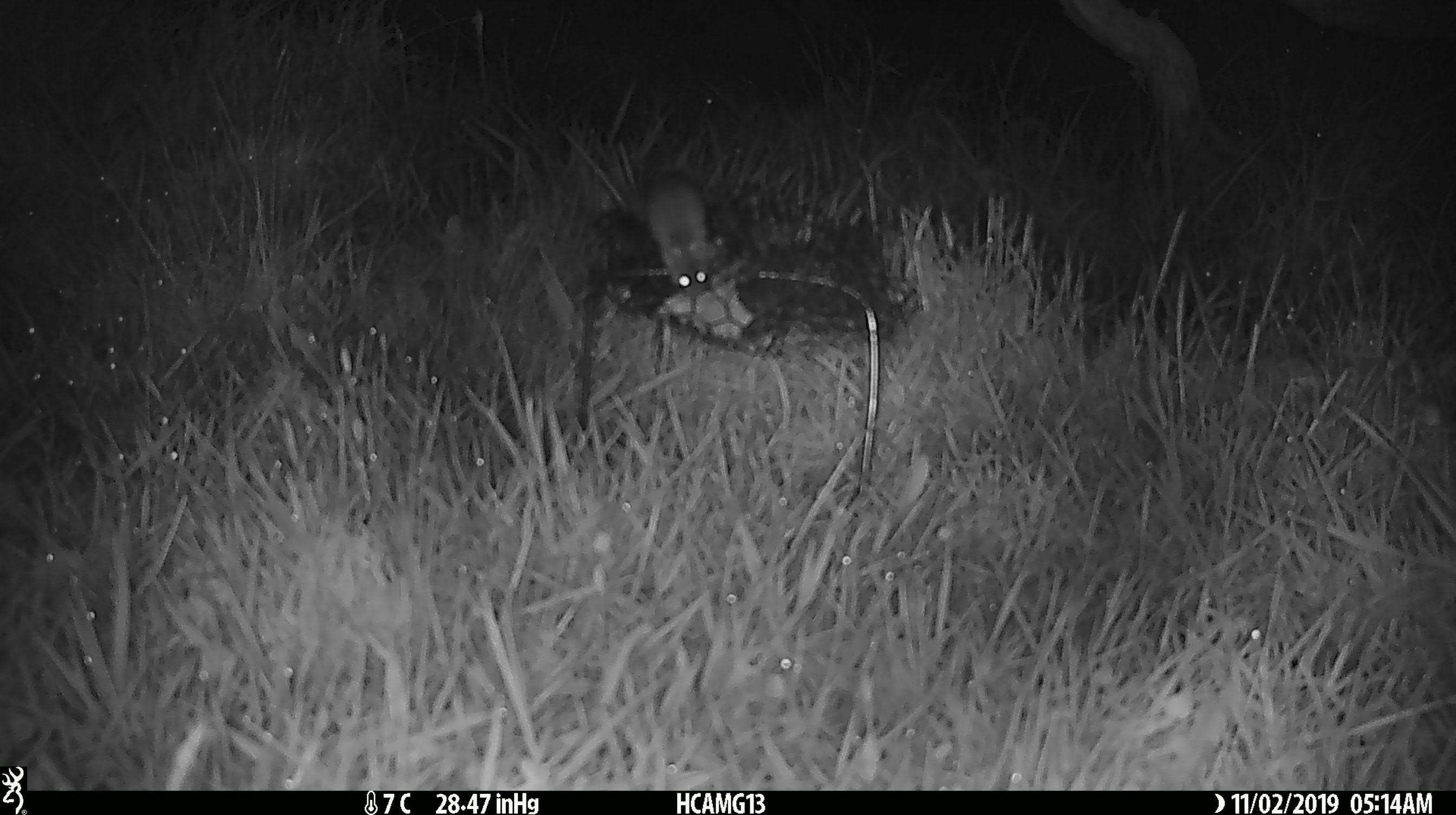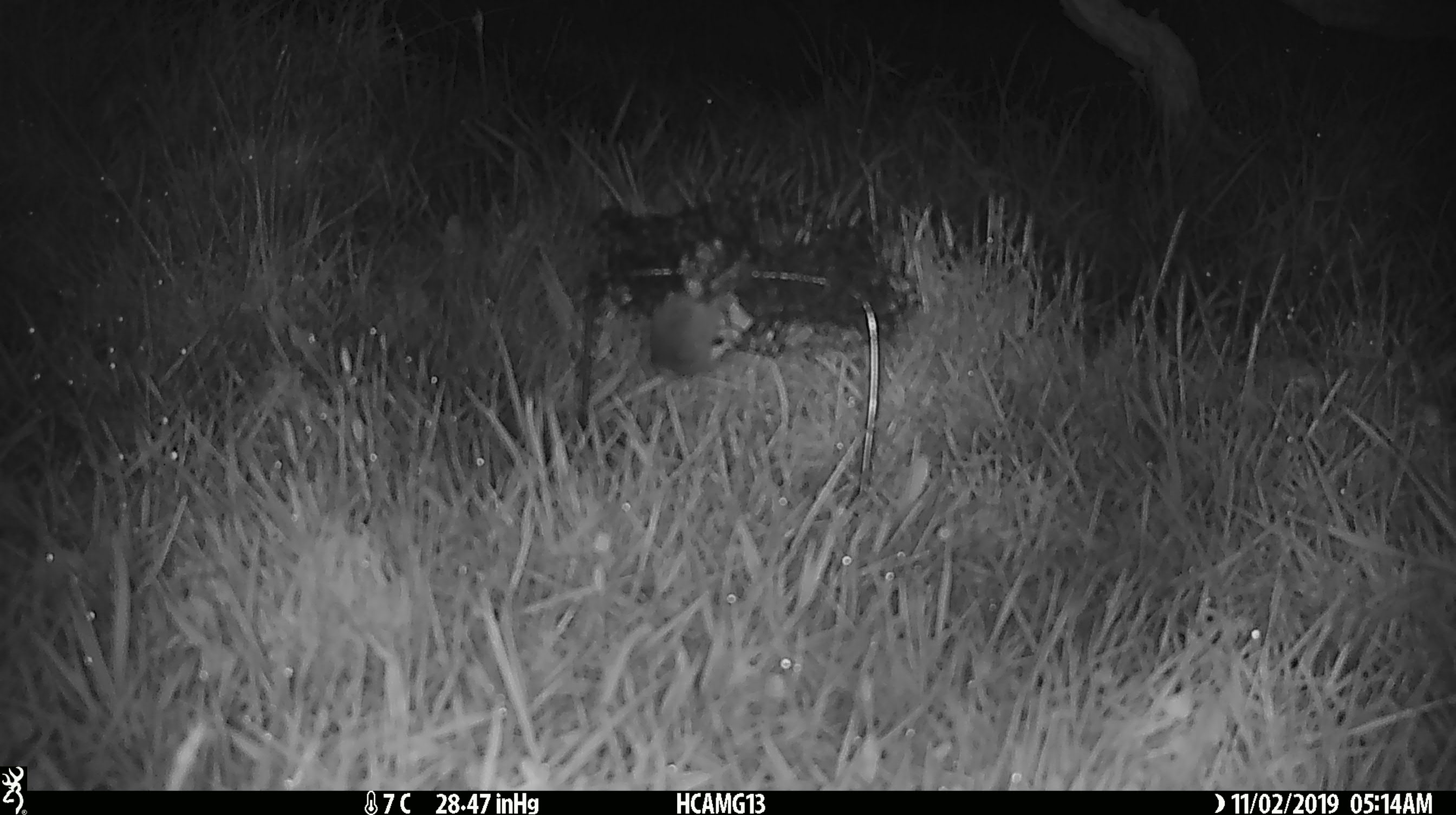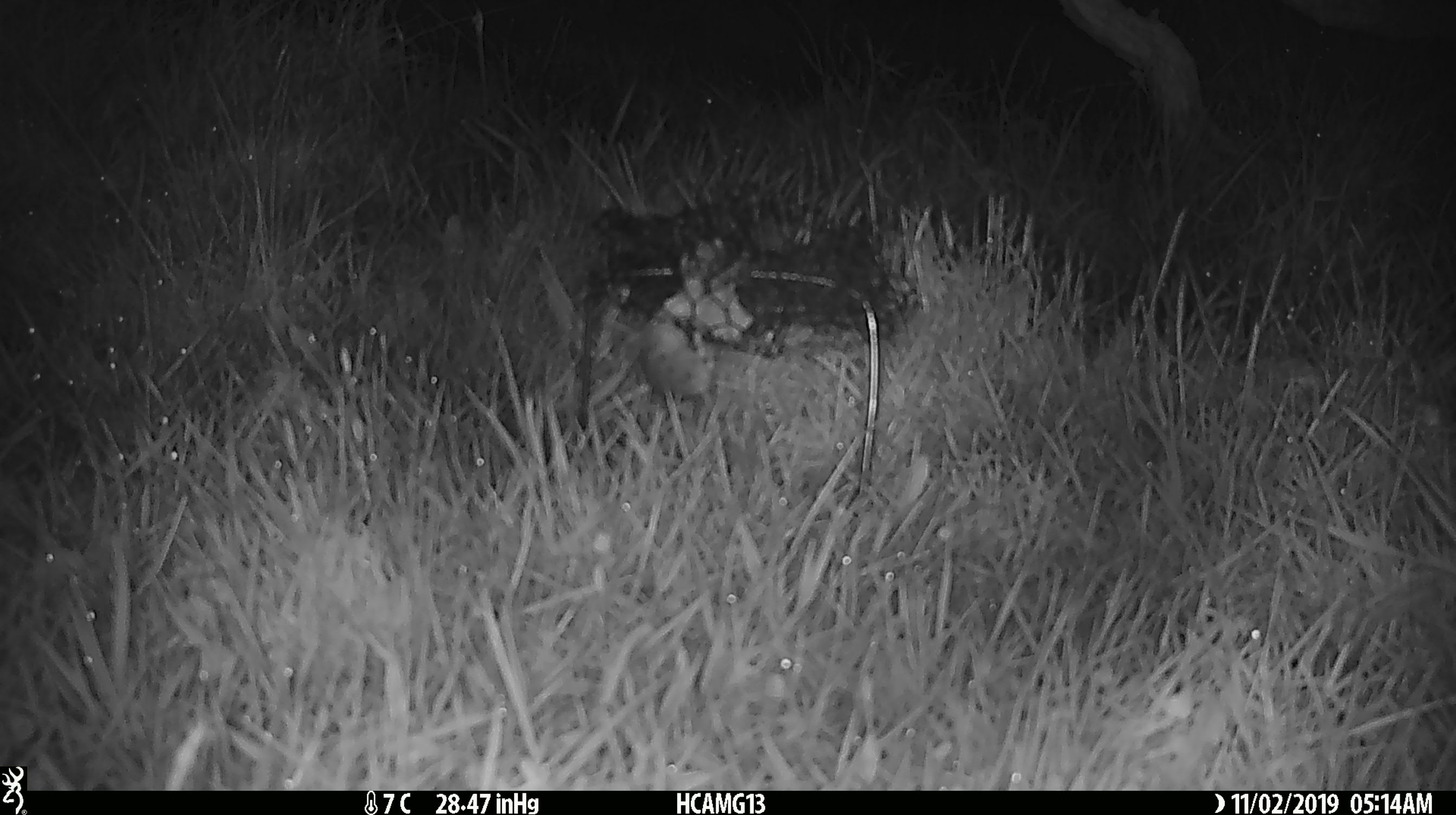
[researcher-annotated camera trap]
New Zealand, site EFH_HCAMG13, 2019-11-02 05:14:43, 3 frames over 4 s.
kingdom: Animalia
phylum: Chordata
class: Mammalia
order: Rodentia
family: Muridae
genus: Mus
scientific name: Mus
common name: mouse